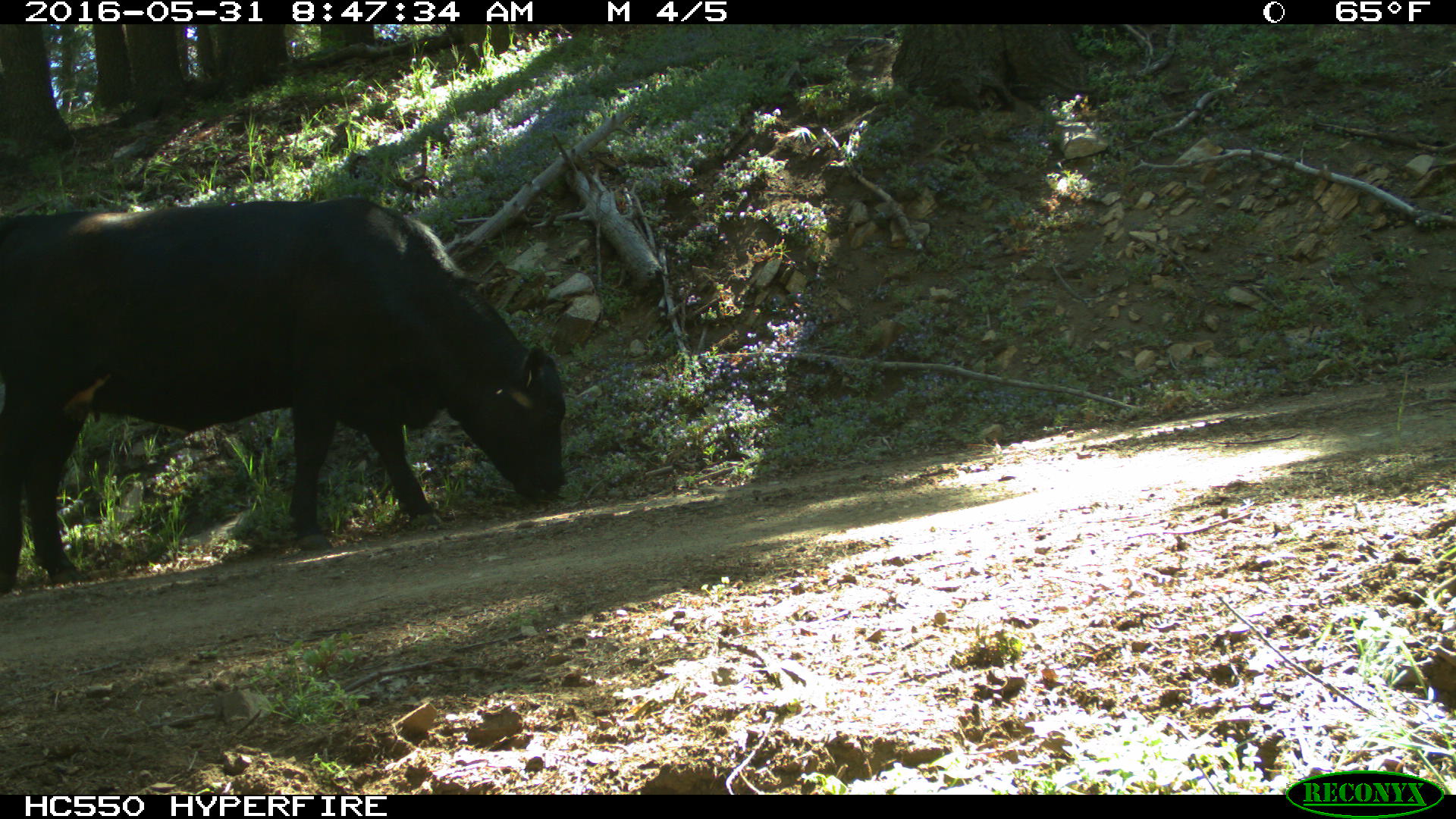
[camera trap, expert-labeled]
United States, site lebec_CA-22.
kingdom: Animalia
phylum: Chordata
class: Mammalia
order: Artiodactyla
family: Bovidae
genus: Bos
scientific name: Bos taurus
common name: domestic cow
Bos taurus (domestic cow).